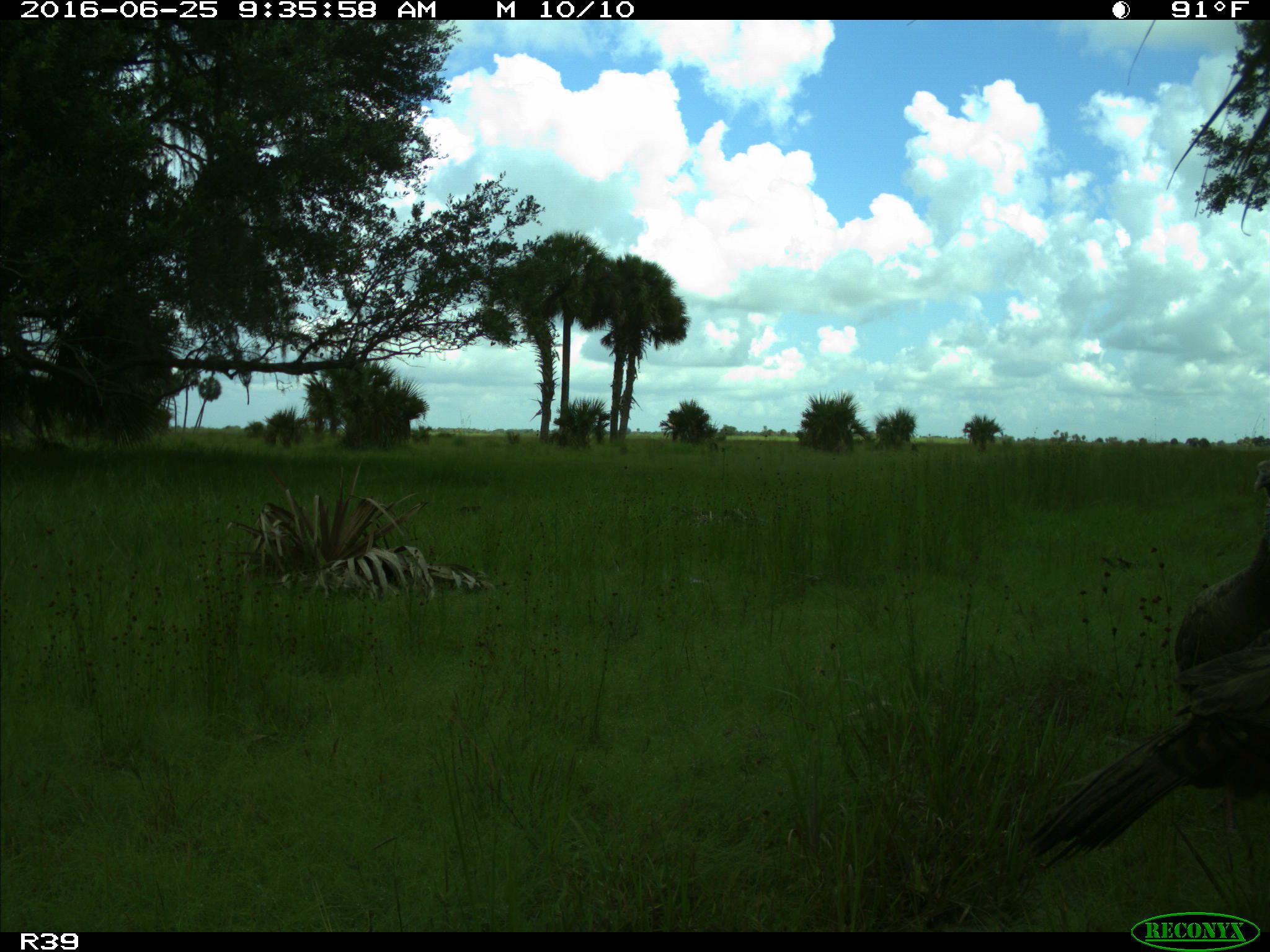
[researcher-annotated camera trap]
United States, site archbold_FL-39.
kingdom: Animalia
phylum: Chordata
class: Aves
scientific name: Aves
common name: birds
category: unidentified bird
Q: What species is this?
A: Unidentified bird (birds) (Aves).